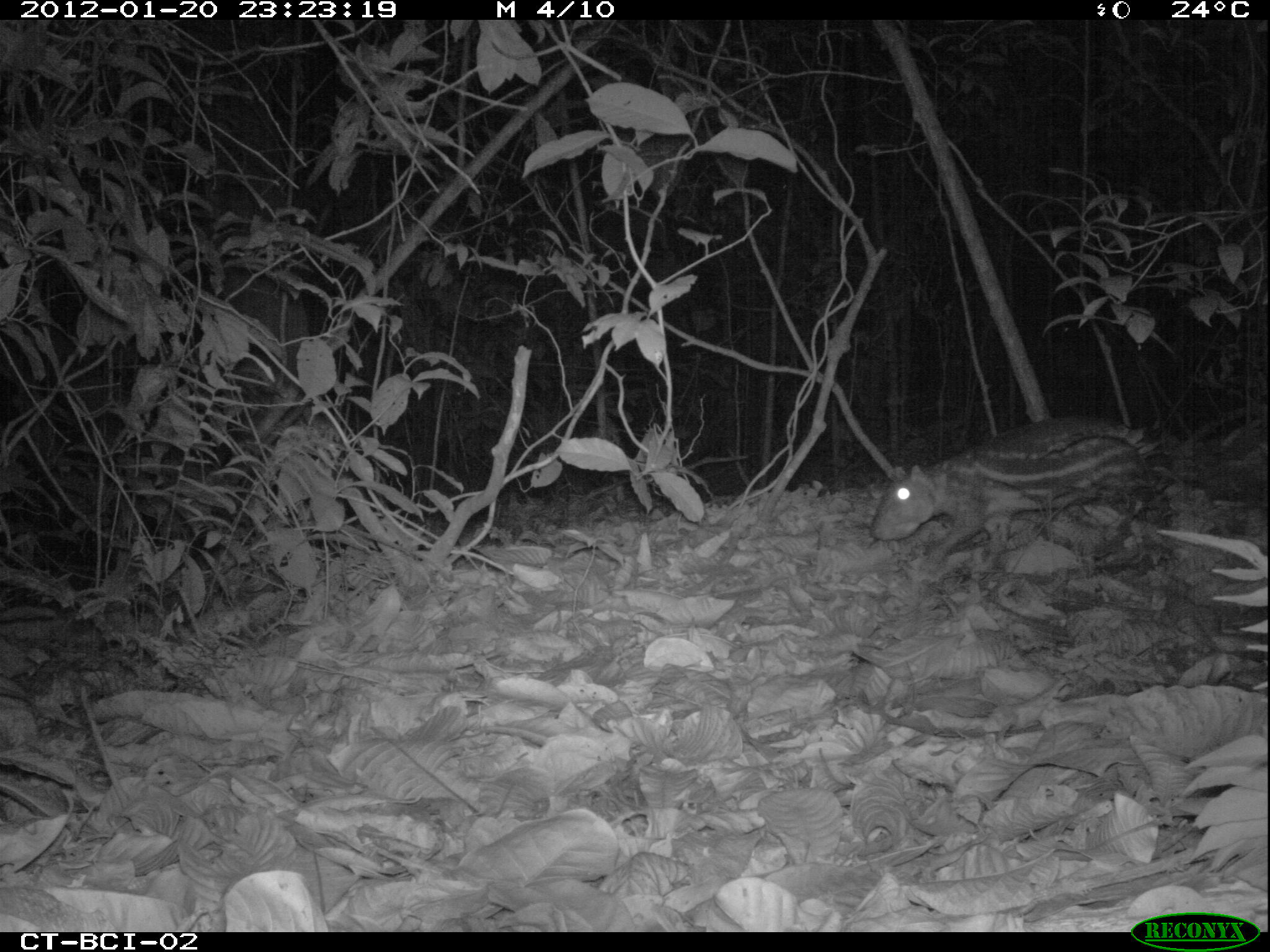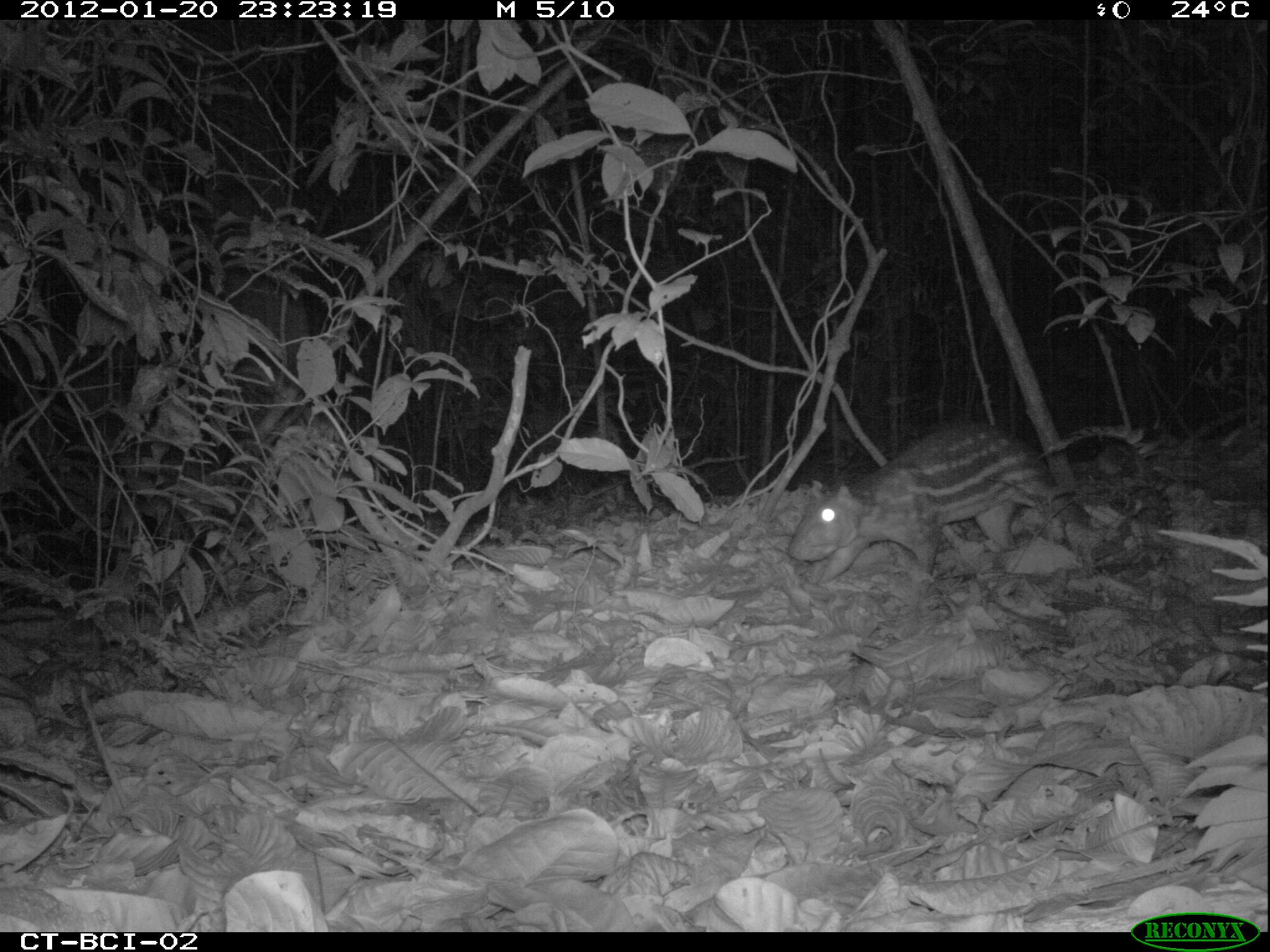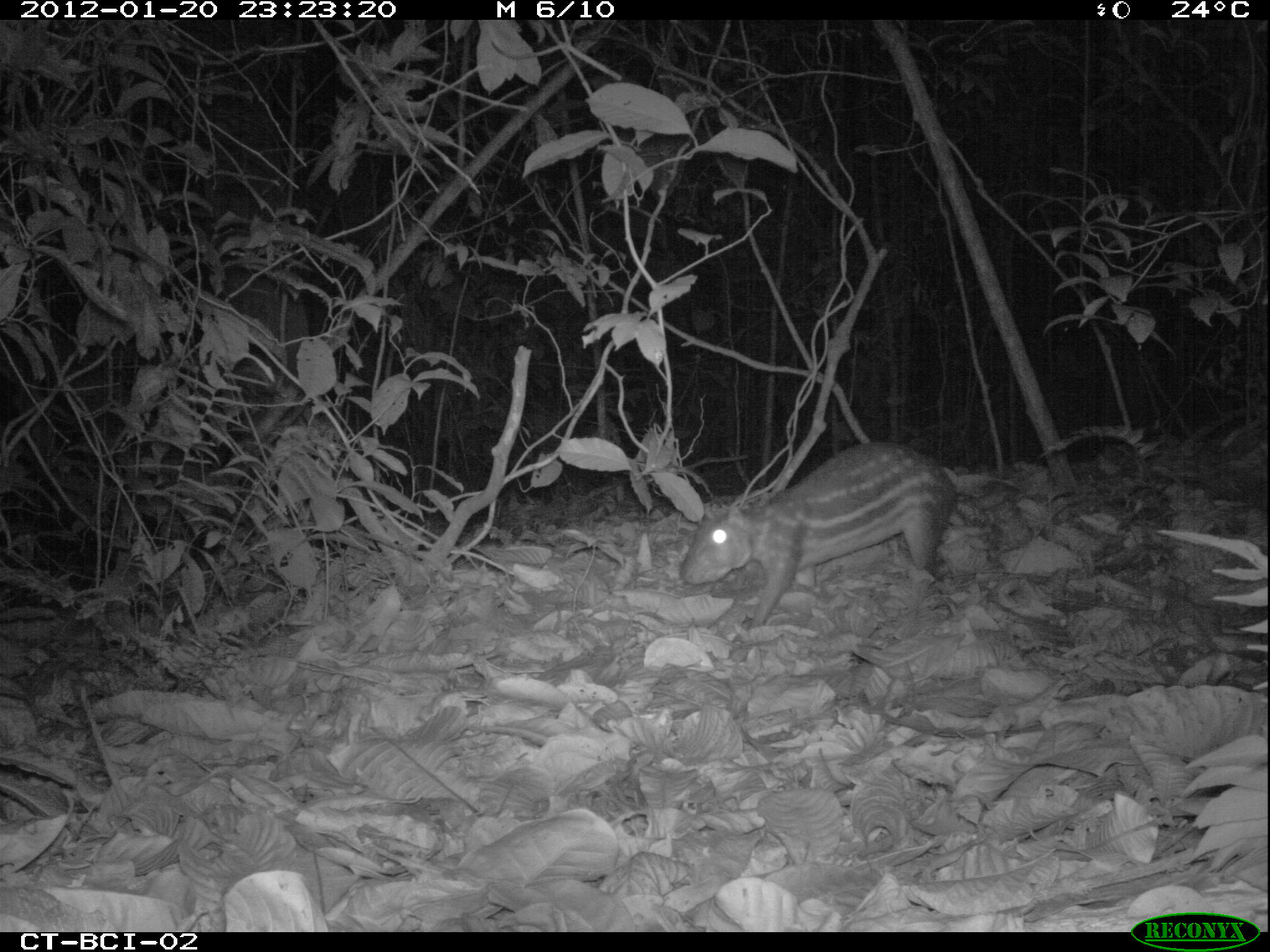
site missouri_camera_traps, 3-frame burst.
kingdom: Animalia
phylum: Chordata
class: Mammalia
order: Rodentia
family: Cuniculidae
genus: Cuniculus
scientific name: Cuniculus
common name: paca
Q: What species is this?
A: Paca (Cuniculus).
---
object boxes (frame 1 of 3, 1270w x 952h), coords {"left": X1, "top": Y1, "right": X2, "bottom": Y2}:
paca: {"left": 853, "top": 419, "right": 1187, "bottom": 568}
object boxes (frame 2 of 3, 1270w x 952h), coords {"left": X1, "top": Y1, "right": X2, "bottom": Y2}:
paca: {"left": 775, "top": 419, "right": 1078, "bottom": 586}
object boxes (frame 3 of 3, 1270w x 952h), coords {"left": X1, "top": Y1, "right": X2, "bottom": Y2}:
paca: {"left": 666, "top": 434, "right": 974, "bottom": 618}